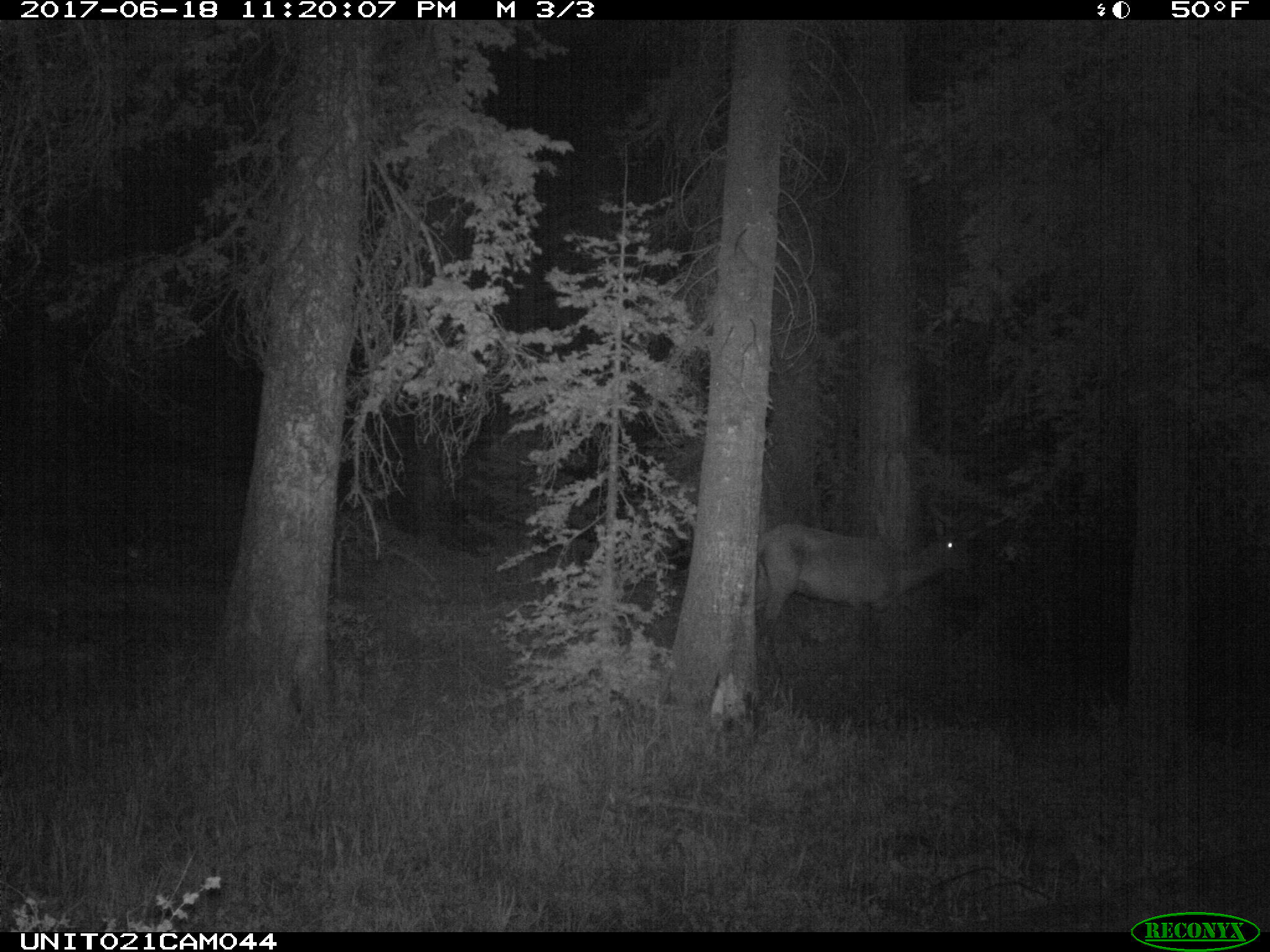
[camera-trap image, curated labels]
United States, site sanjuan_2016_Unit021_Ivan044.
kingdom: Animalia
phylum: Chordata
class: Mammalia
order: Artiodactyla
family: Cervidae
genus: Cervus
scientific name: Cervus elaphus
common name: red deer